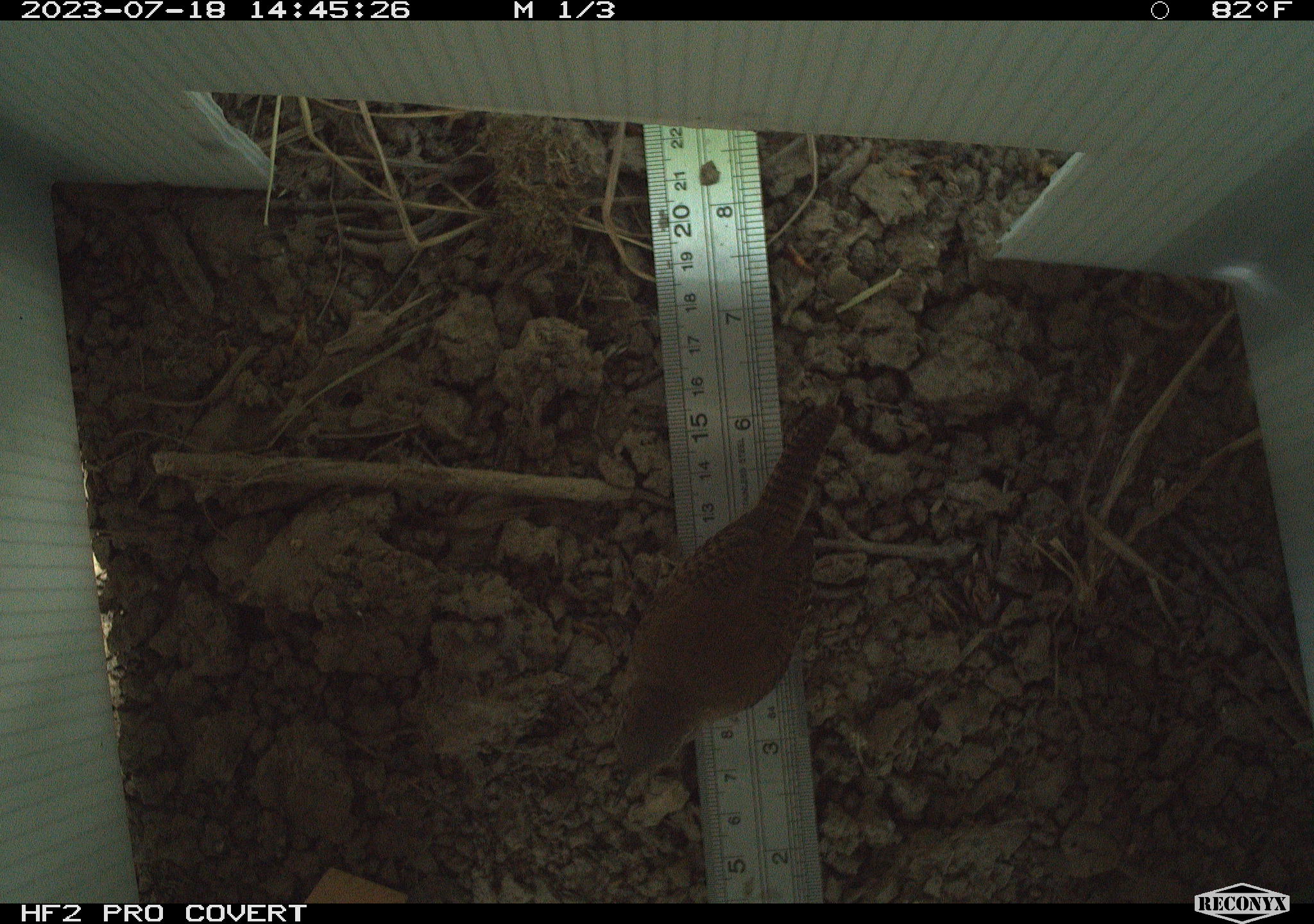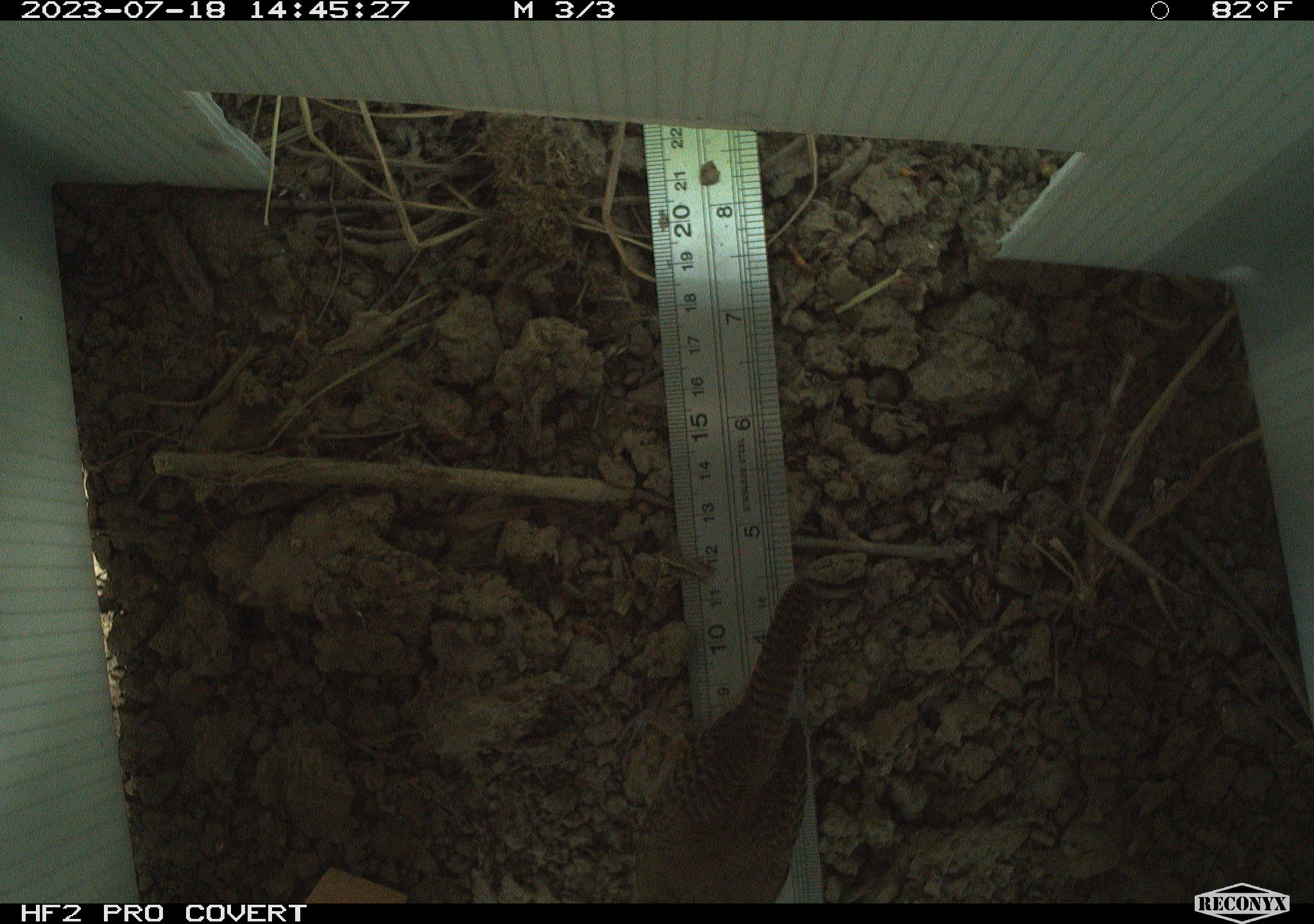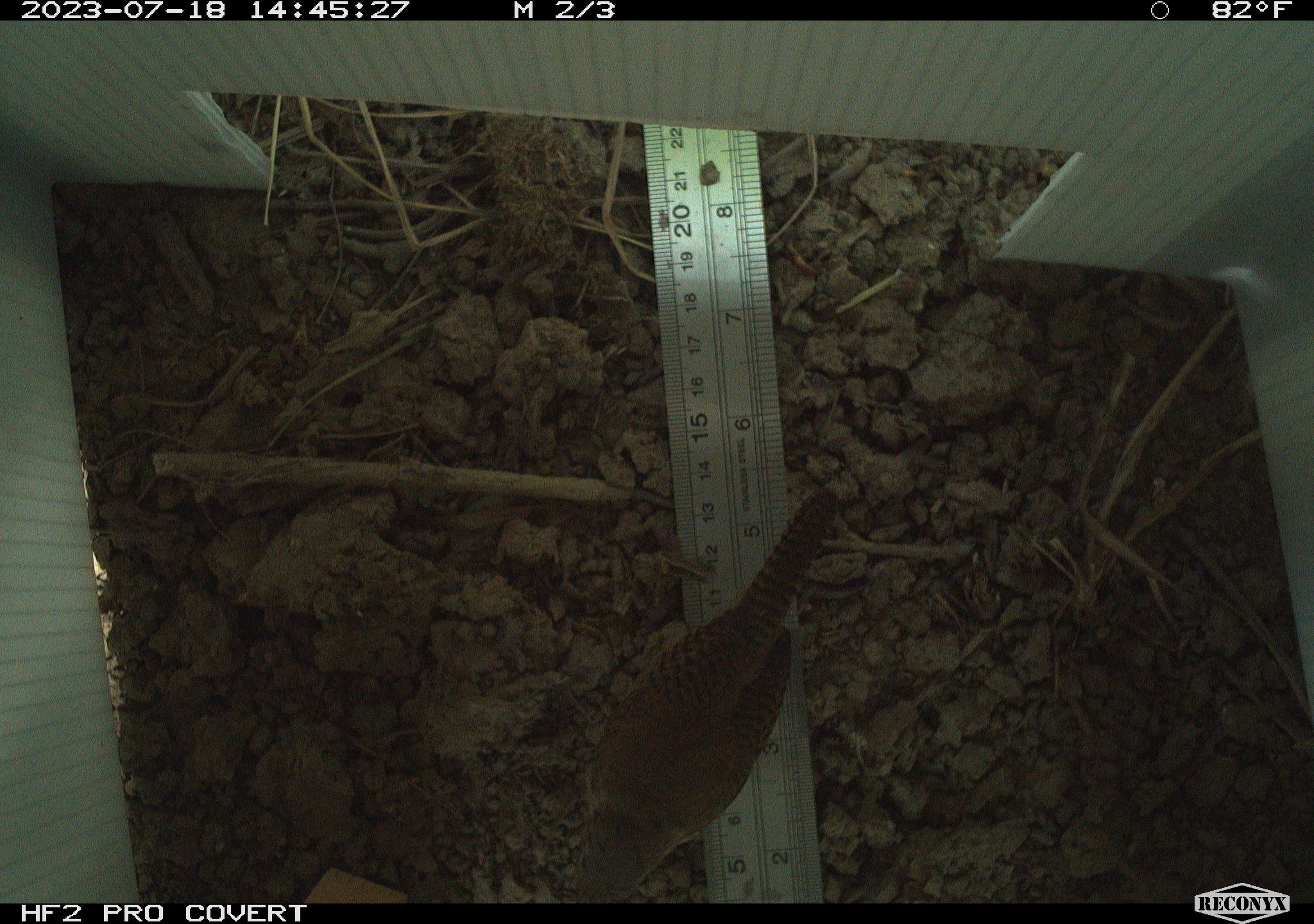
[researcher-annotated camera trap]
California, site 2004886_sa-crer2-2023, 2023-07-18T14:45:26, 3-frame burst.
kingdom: Animalia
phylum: Chordata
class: Aves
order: Passeriformes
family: Troglodytidae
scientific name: Troglodytidae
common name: wren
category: troglodytidae family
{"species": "troglodytidae family (wren) (Troglodytidae)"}